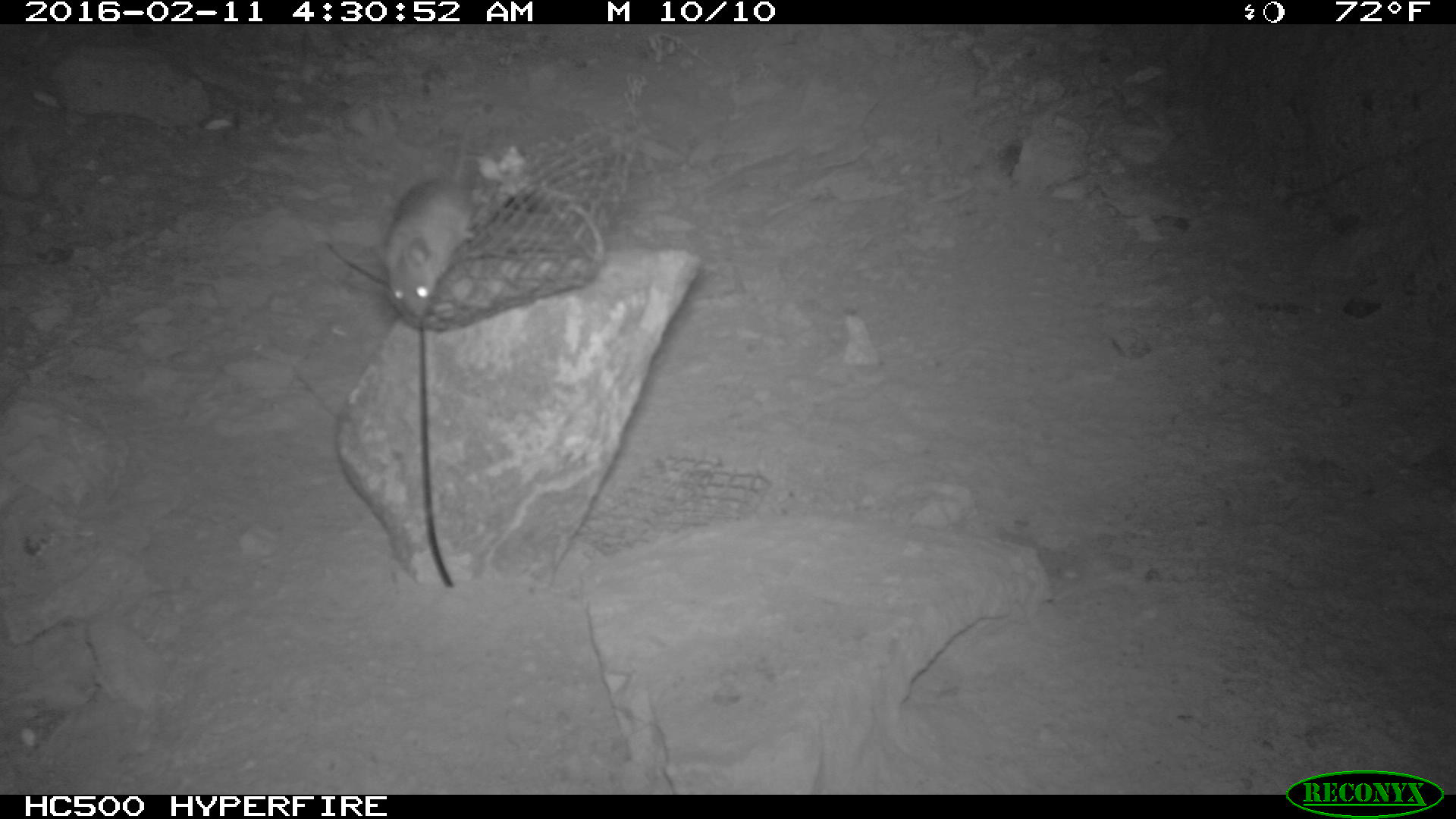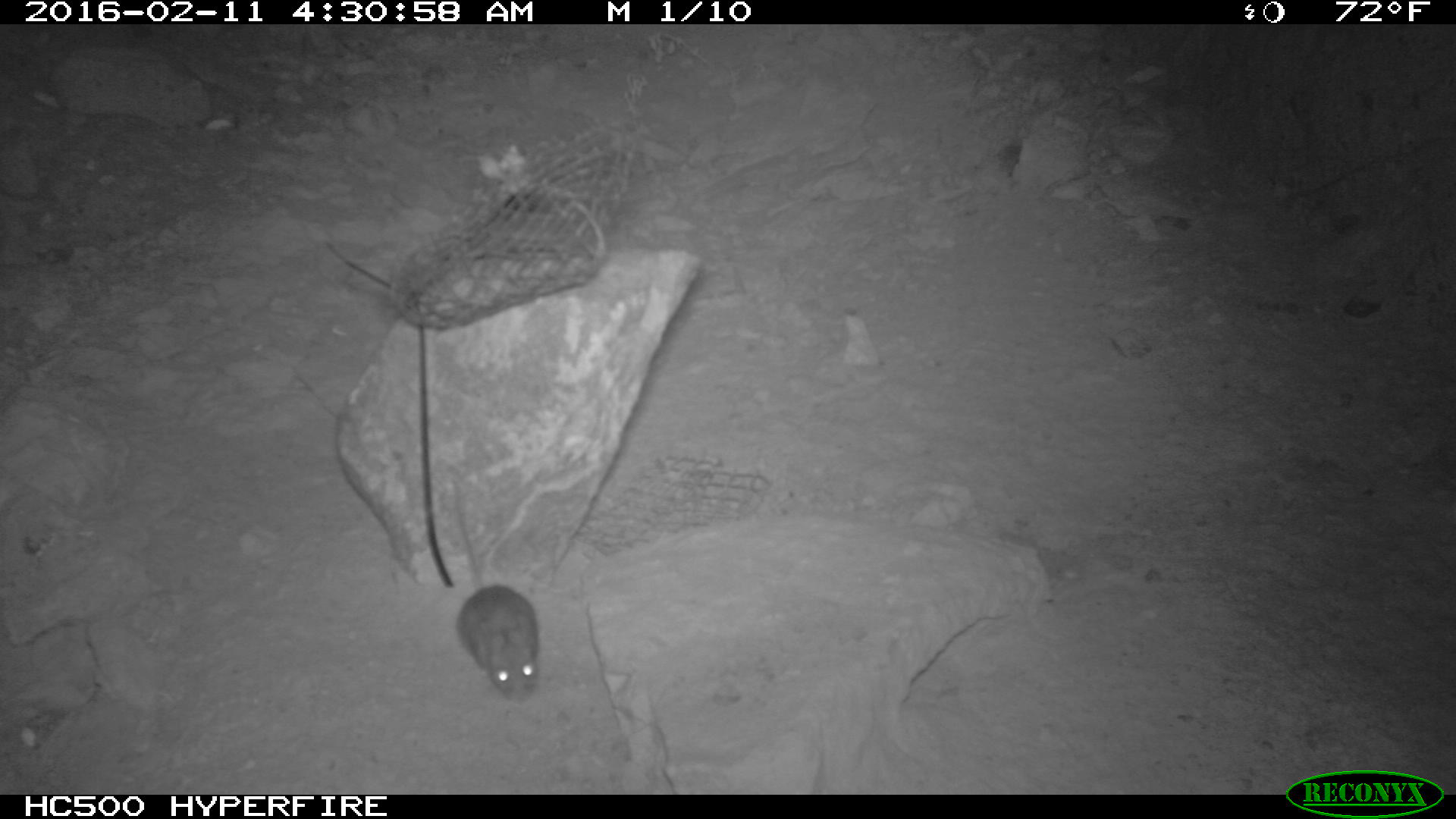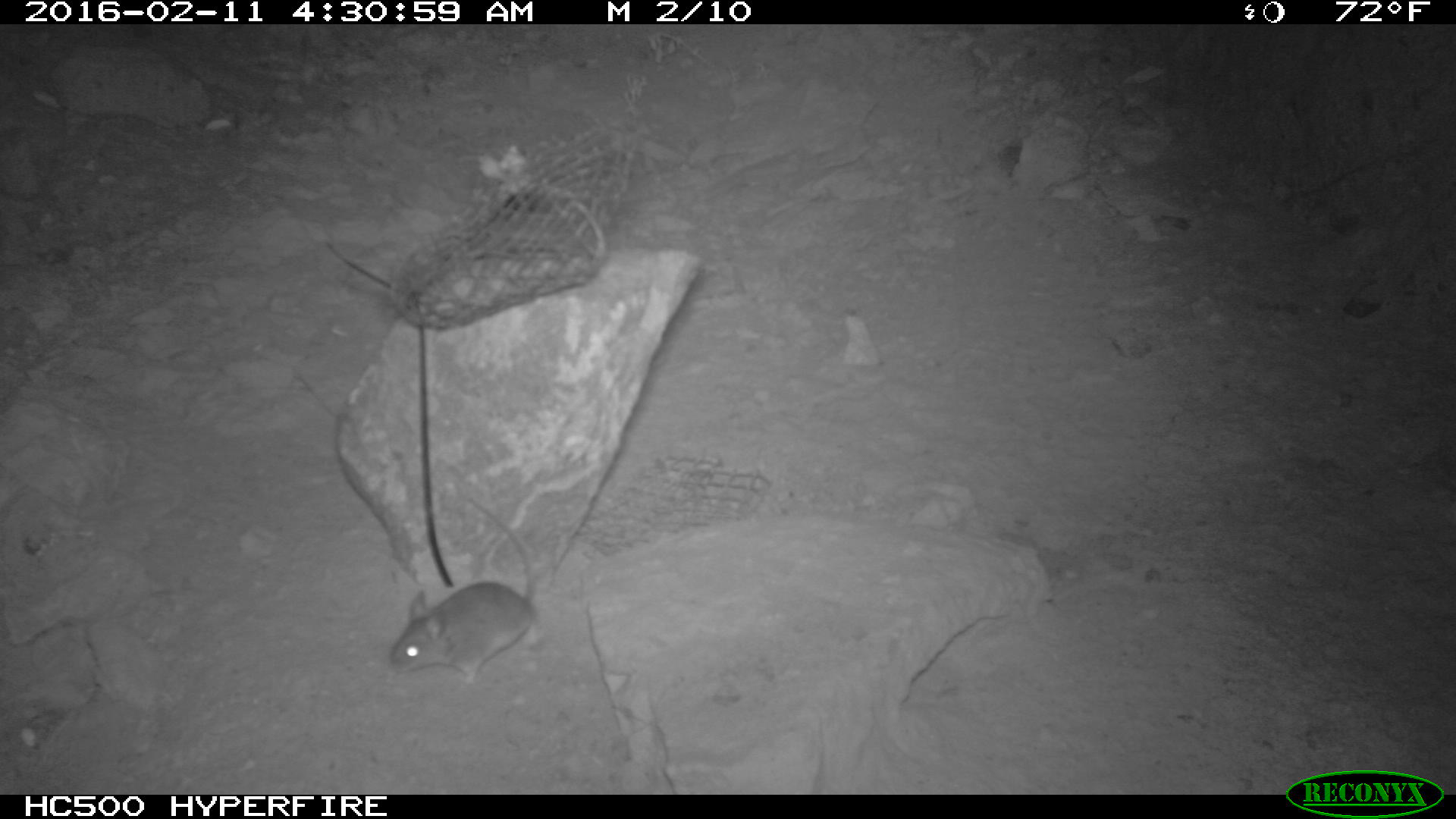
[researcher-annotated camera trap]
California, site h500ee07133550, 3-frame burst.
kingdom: Animalia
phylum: Chordata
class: Mammalia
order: Rodentia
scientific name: Rodentia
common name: rodent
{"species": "rodent (Rodentia)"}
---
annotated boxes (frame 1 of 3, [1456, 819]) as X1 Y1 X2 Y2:
rodent: 374 122 472 317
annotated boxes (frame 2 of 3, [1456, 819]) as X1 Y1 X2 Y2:
rodent: 452 482 540 704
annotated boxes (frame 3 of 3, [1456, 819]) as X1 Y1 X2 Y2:
rodent: 388 497 539 685